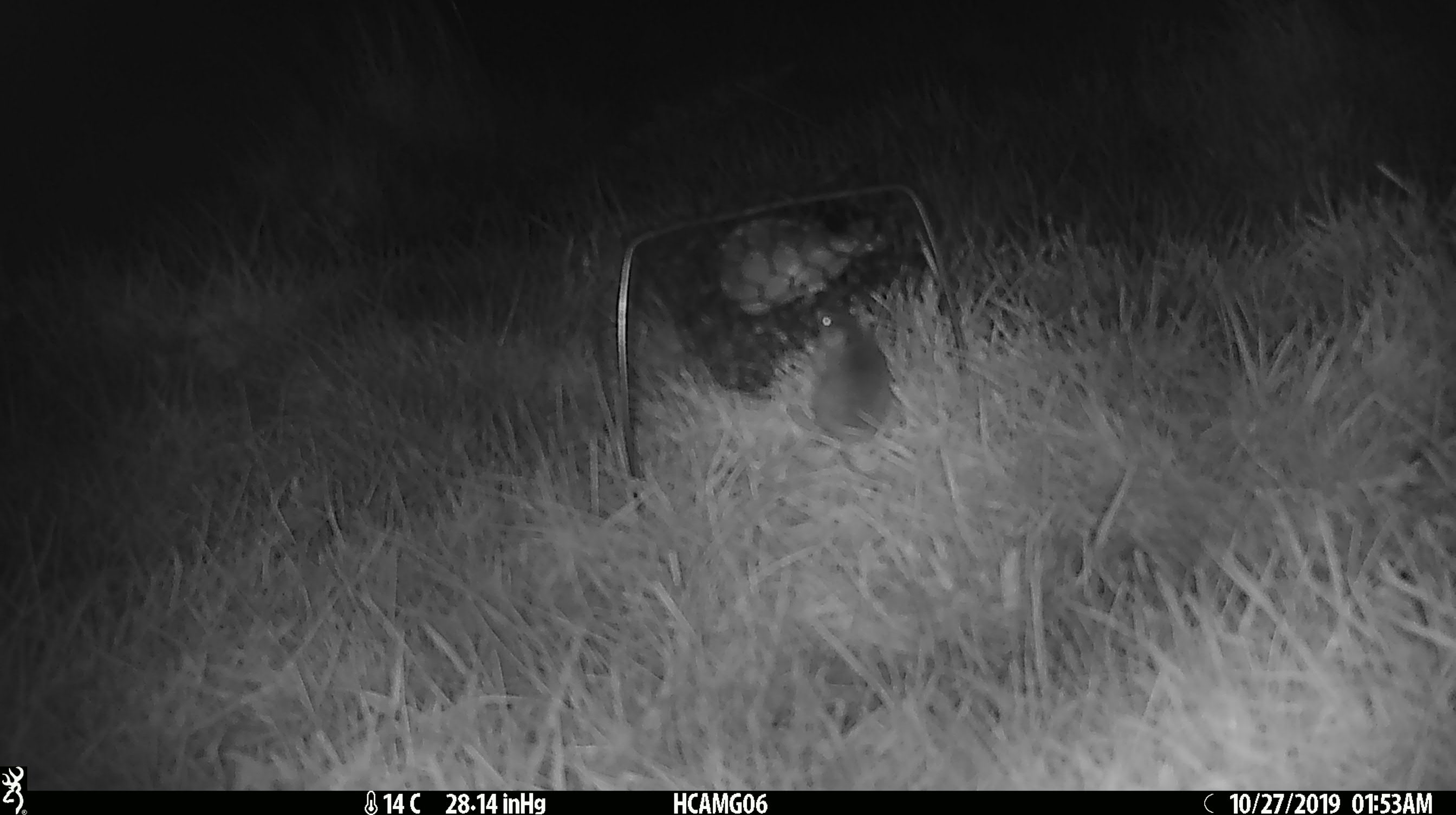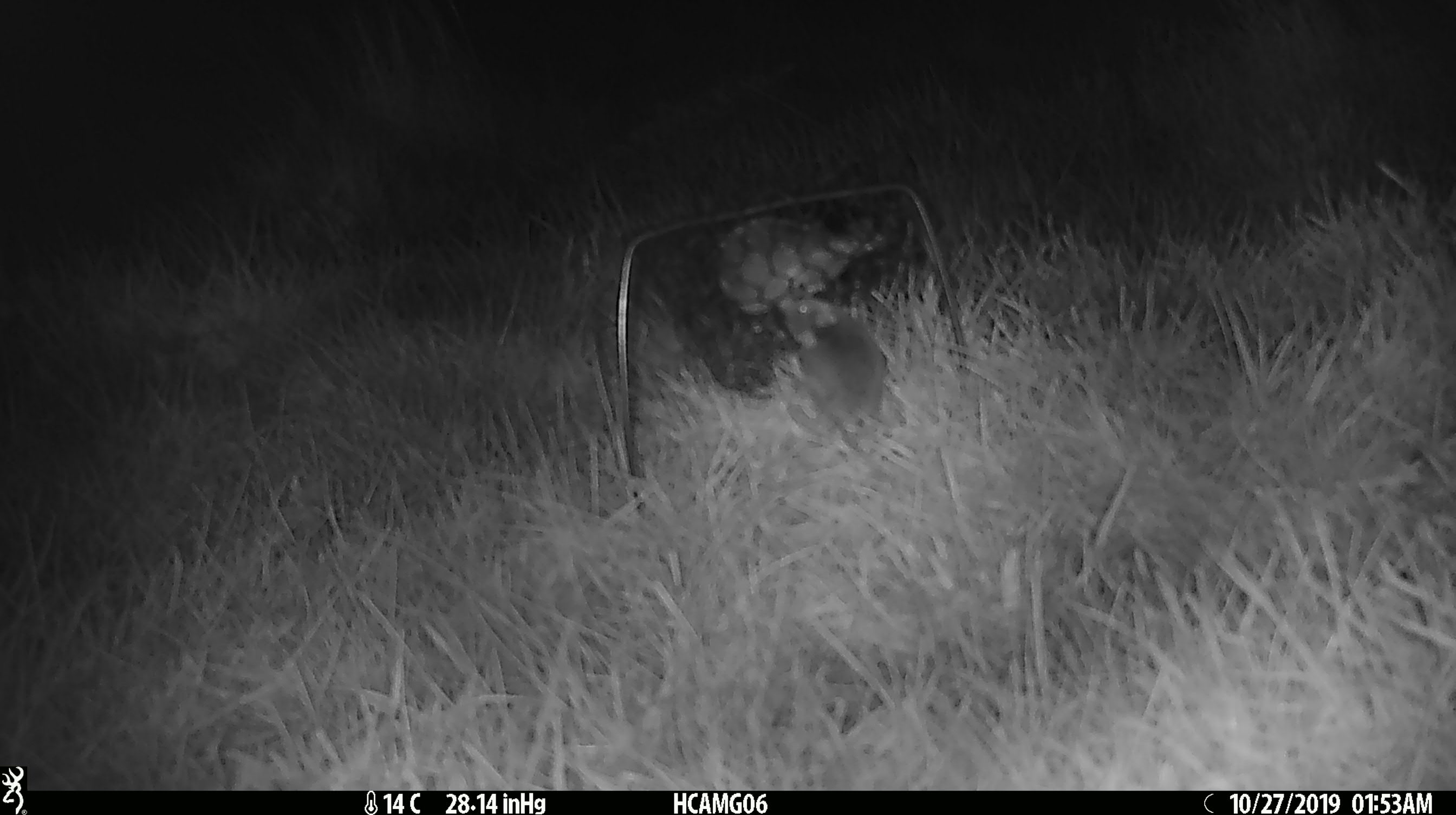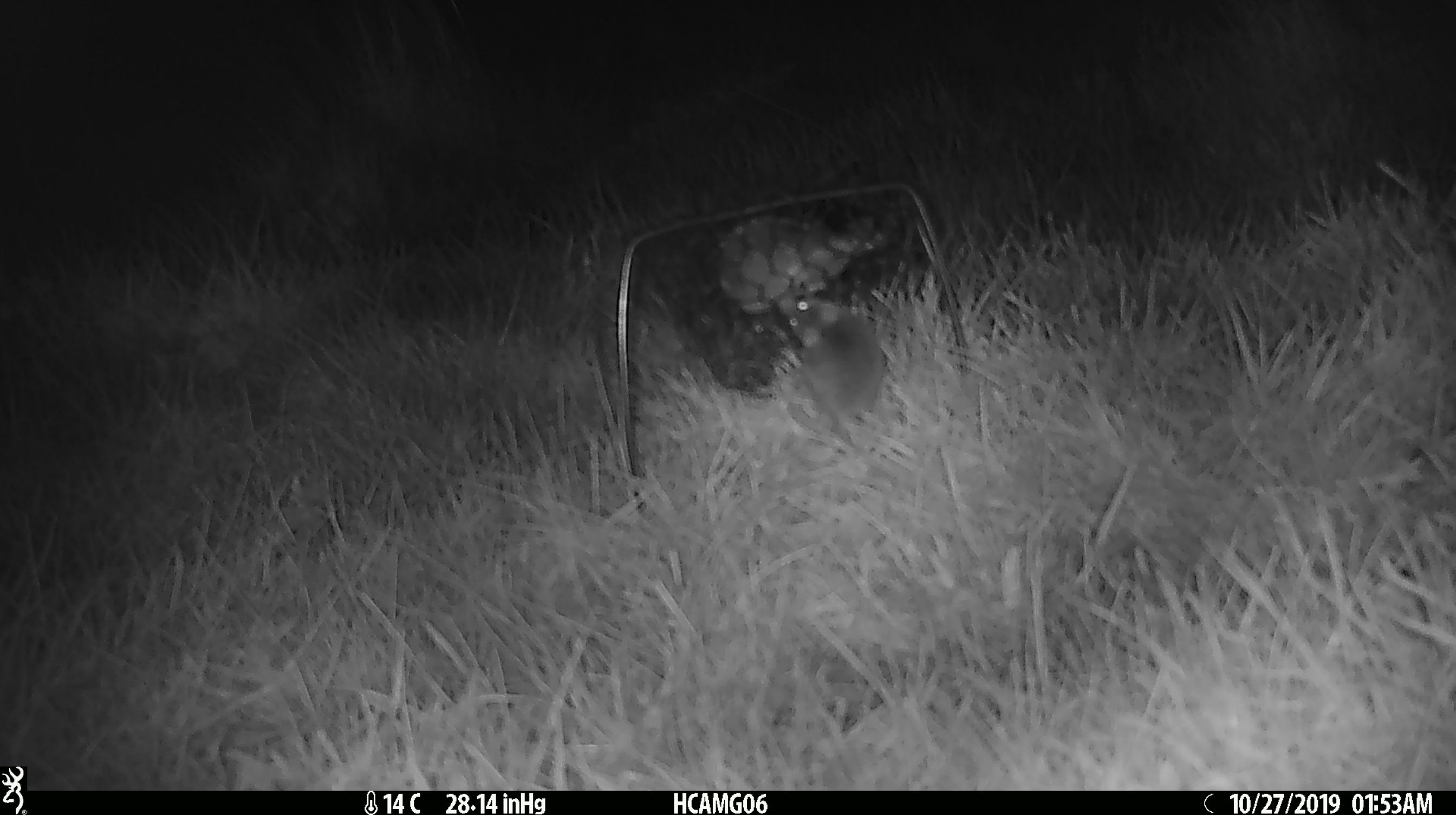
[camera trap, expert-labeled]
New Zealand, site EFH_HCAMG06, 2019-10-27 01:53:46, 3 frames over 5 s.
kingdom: Animalia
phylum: Chordata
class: Mammalia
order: Rodentia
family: Muridae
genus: Mus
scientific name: Mus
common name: mouse